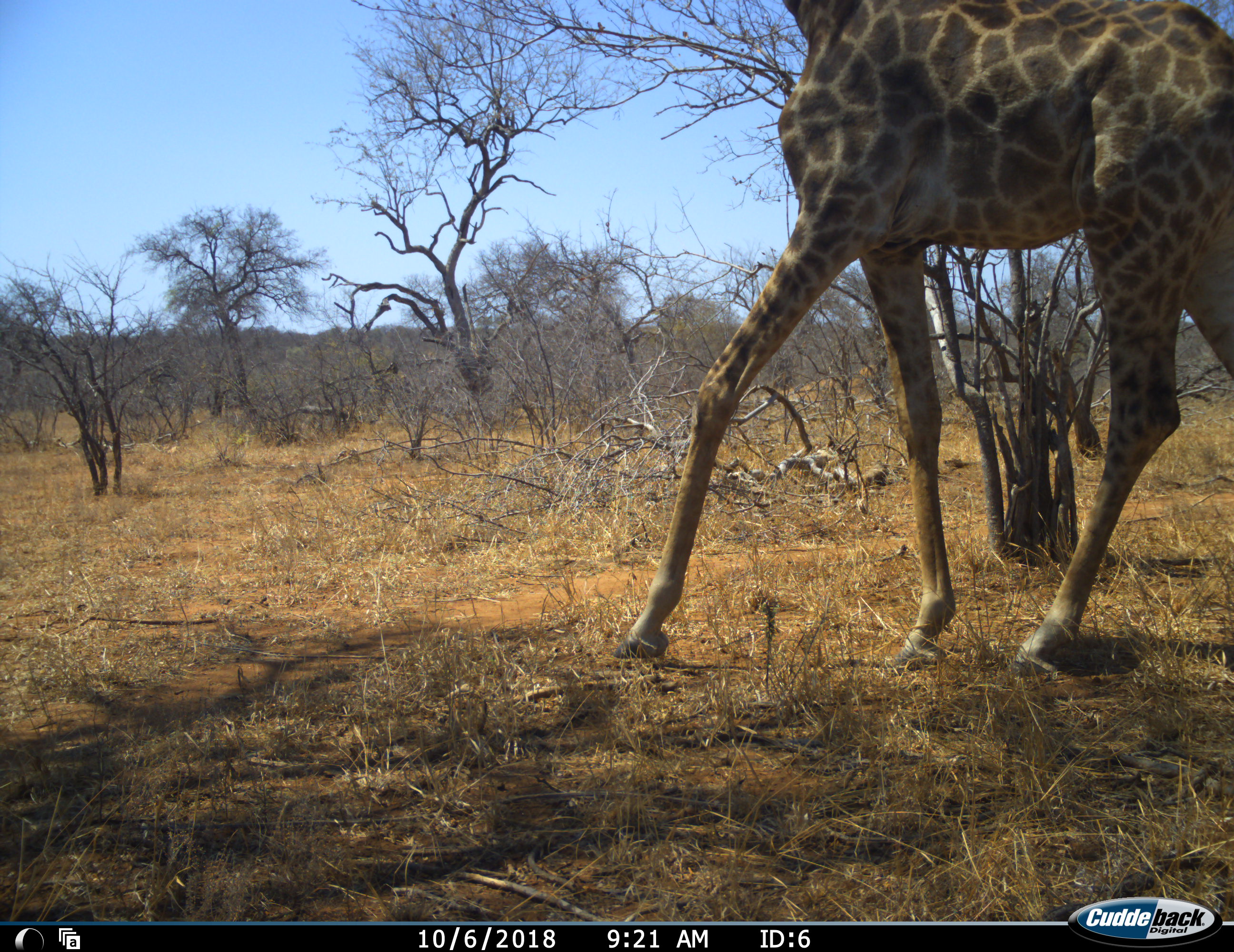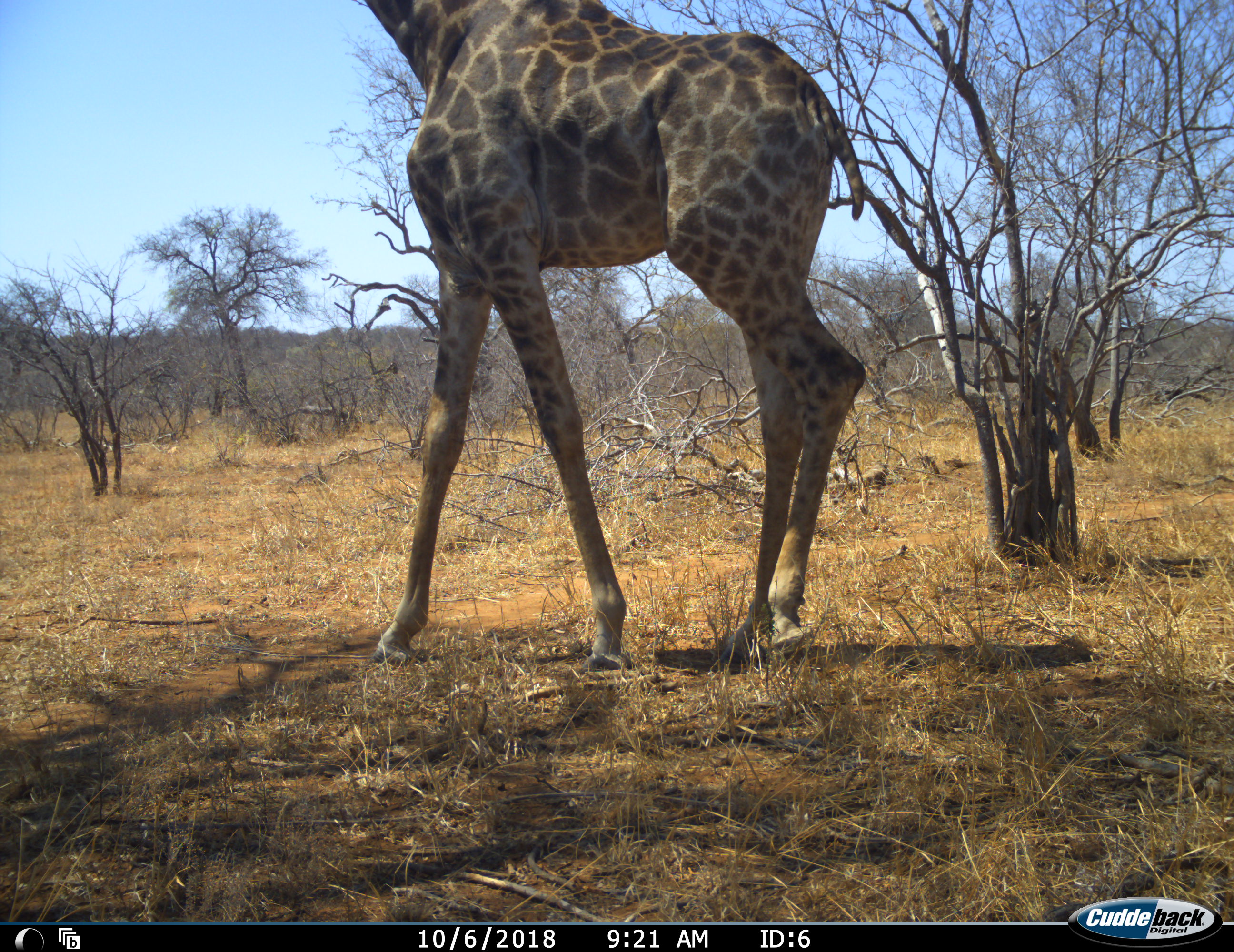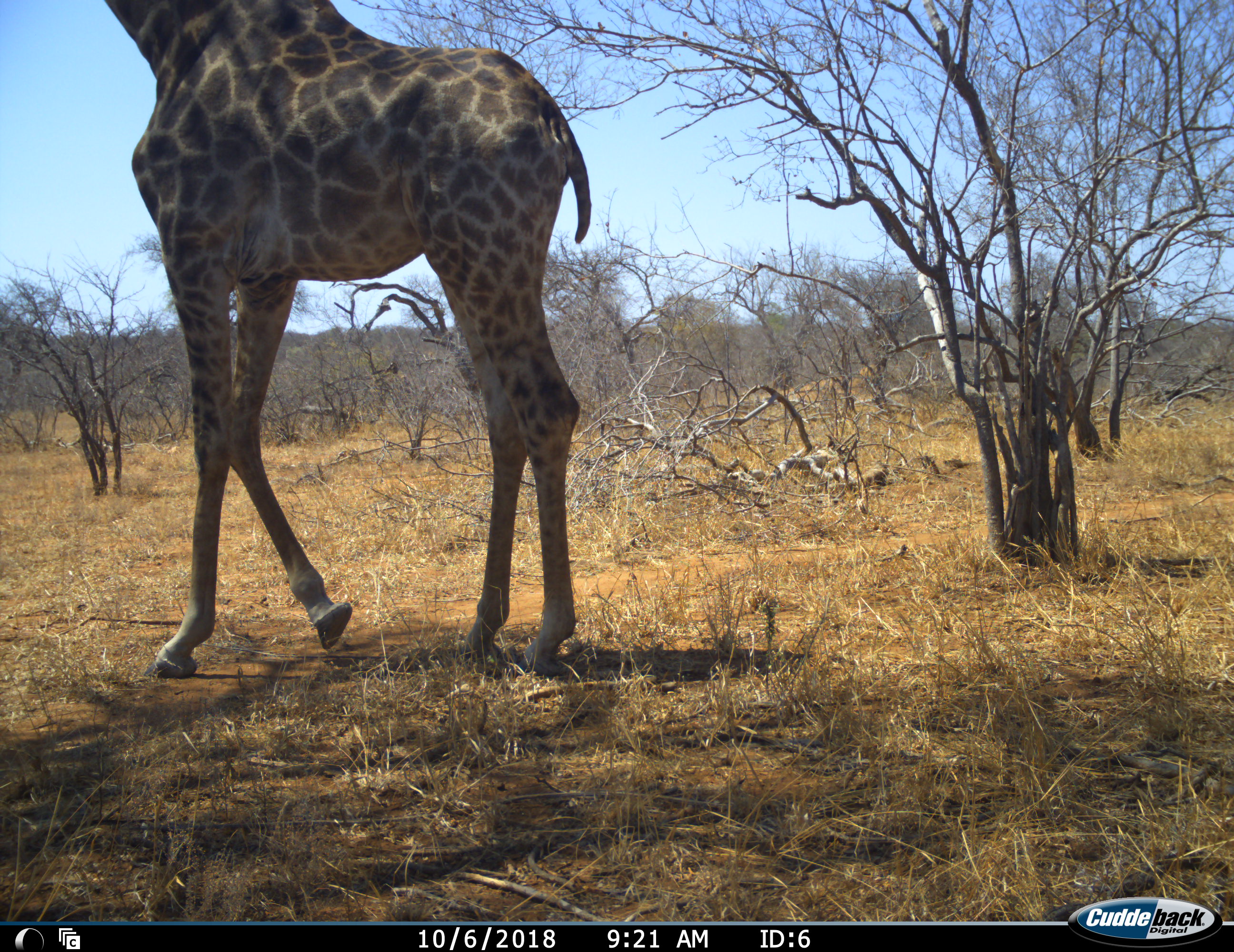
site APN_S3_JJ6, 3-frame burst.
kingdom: Animalia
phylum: Chordata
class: Mammalia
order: Artiodactyla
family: Giraffidae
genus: Giraffa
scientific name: Giraffa camelopardalis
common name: giraffe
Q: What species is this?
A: Giraffe (Giraffa camelopardalis).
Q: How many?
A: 1.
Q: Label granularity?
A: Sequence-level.